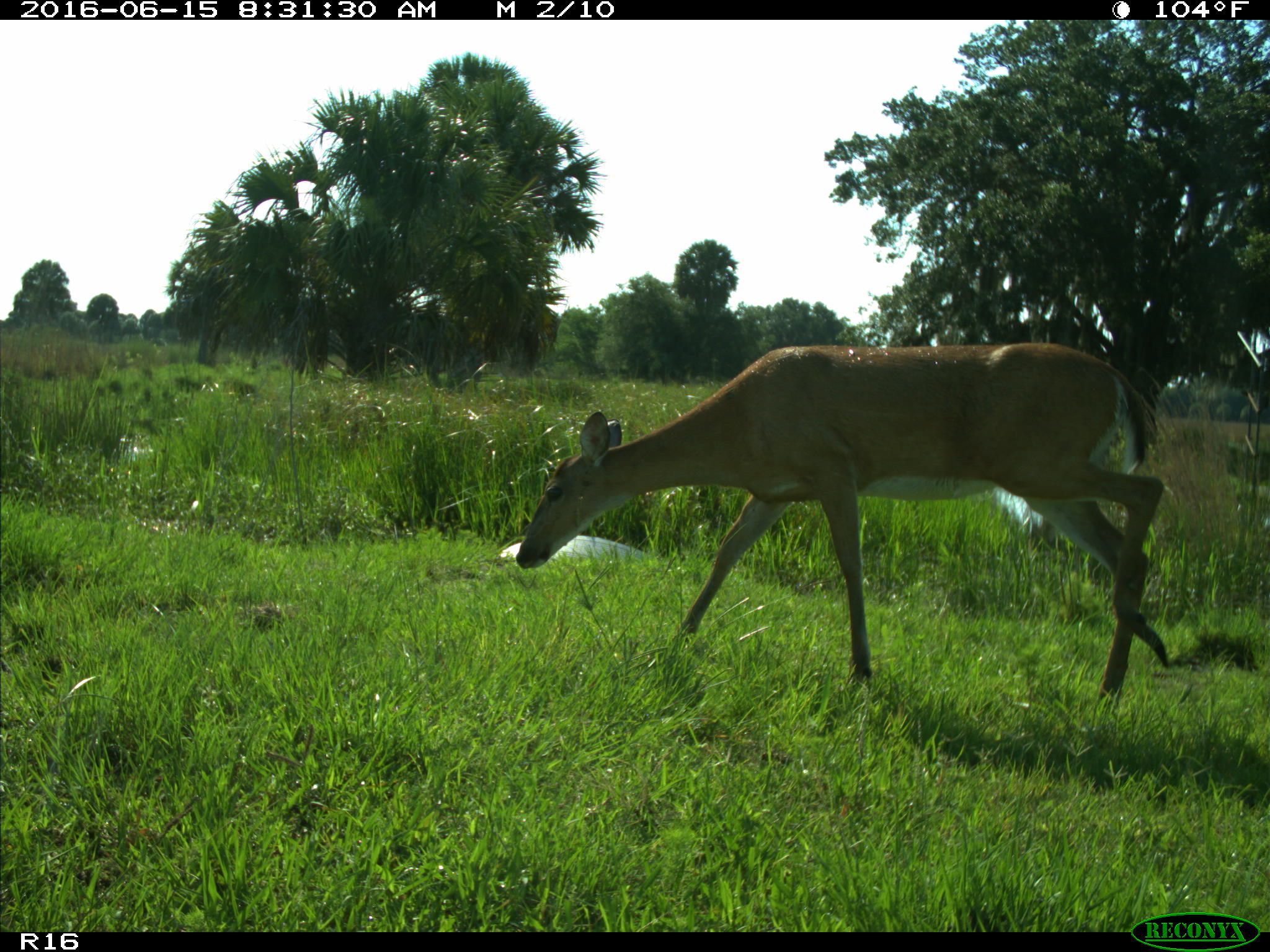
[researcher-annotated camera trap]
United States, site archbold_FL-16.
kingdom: Animalia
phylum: Chordata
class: Mammalia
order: Artiodactyla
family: Cervidae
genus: Odocoileus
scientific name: Odocoileus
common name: deer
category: unidentified deer